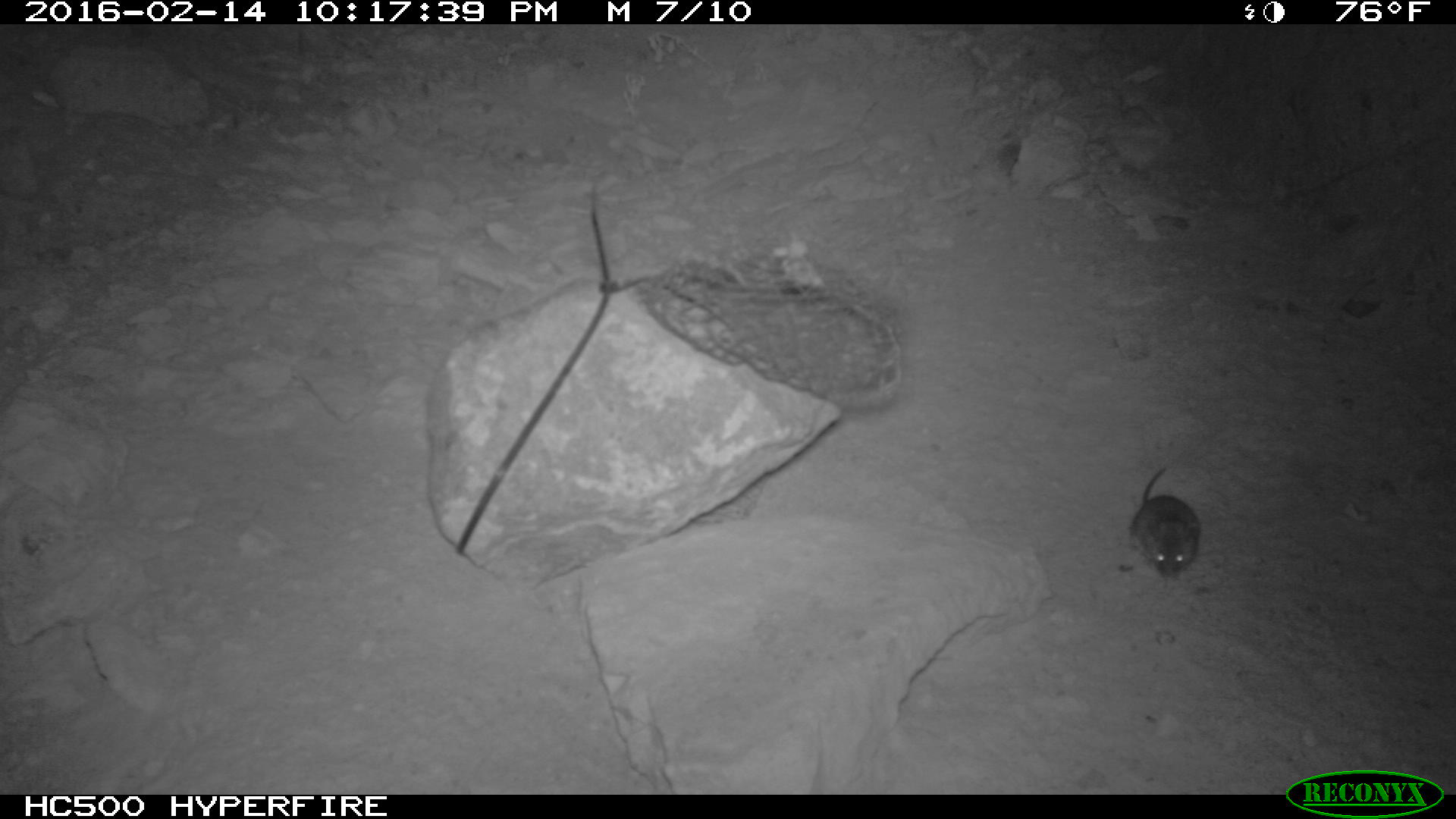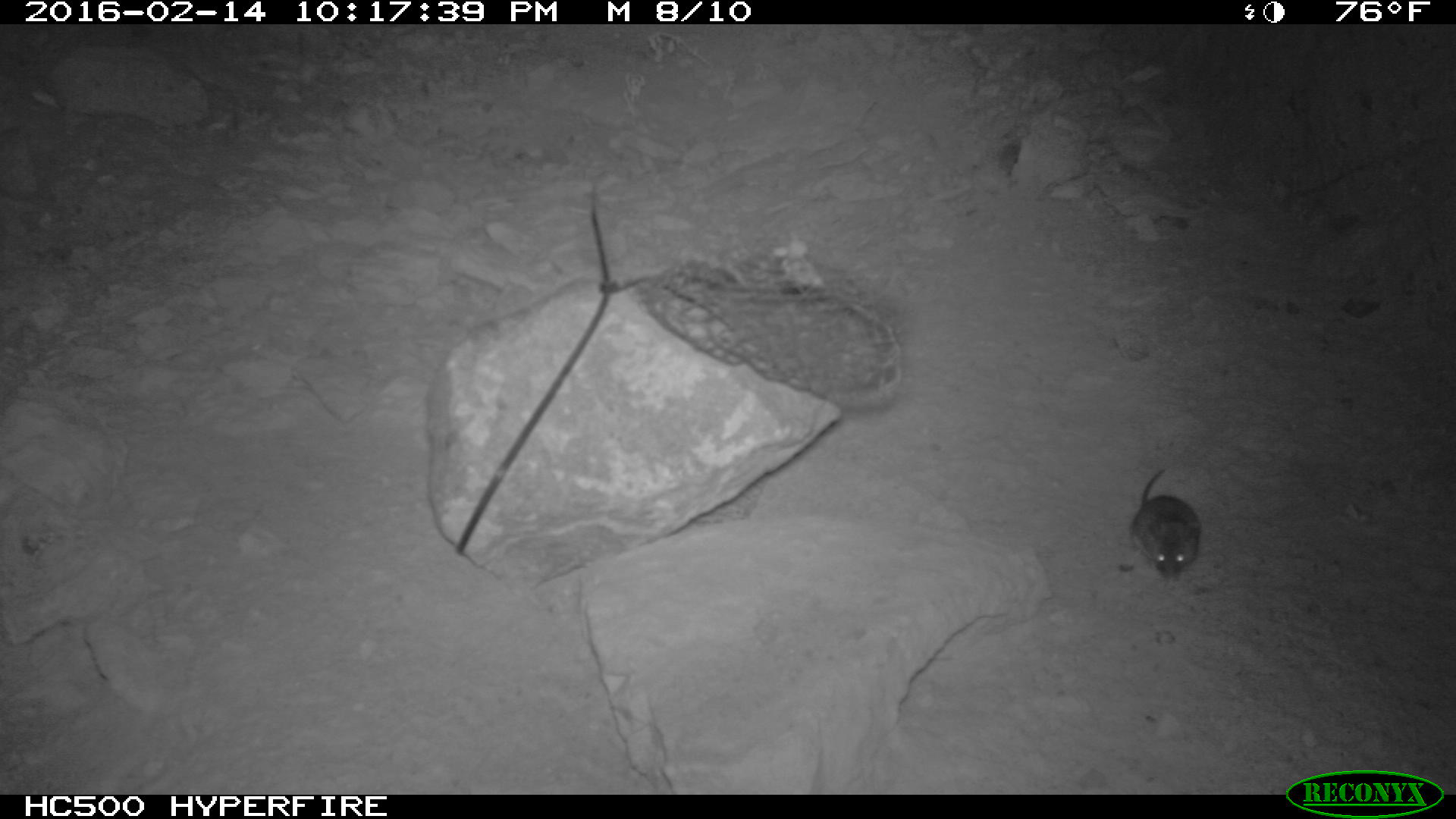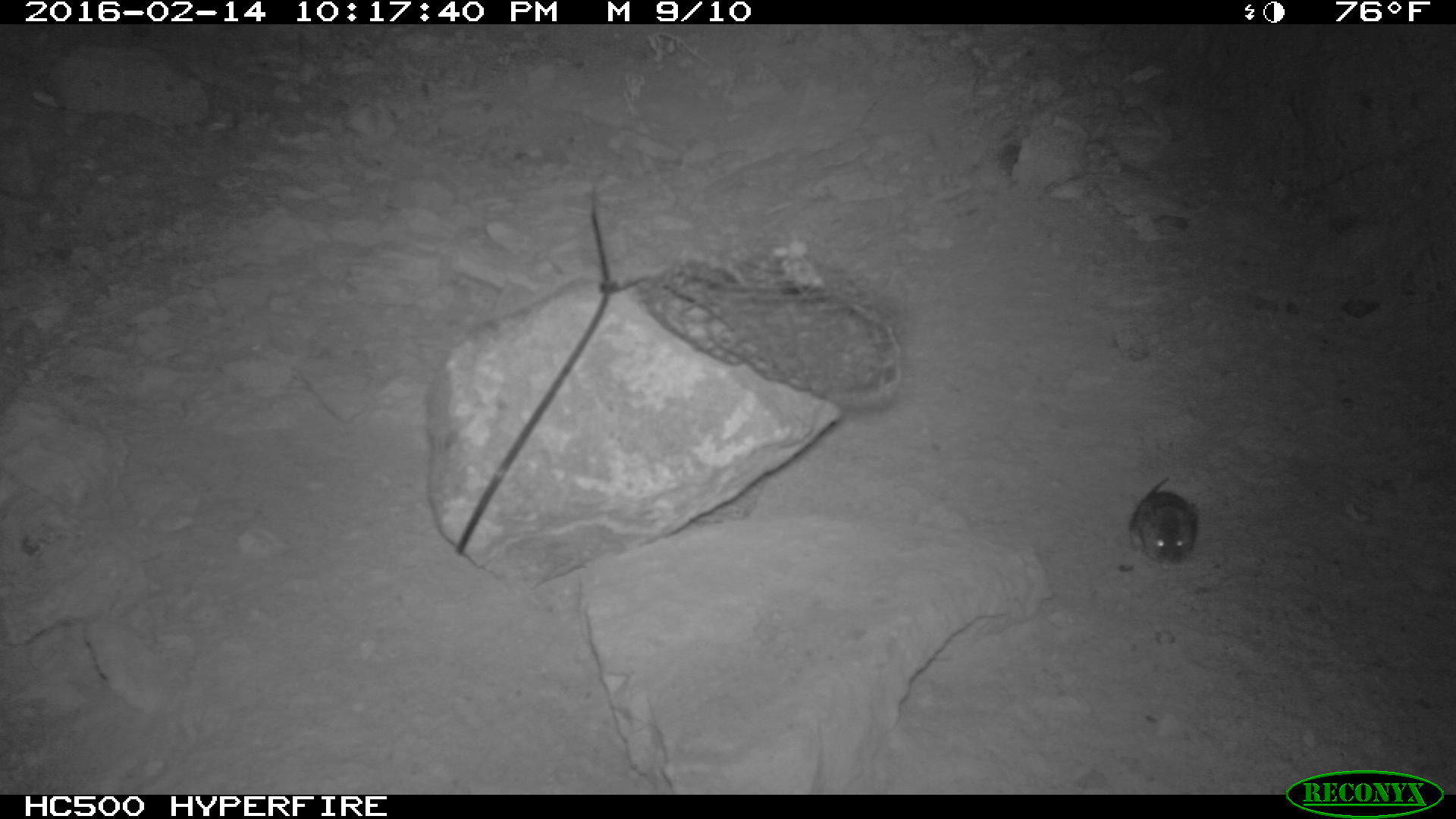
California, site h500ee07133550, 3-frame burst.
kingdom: Animalia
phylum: Chordata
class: Mammalia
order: Rodentia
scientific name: Rodentia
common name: rodent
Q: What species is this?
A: Rodent (Rodentia).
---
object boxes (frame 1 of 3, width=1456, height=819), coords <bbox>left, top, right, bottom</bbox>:
rodent: <bbox>1128, 467, 1200, 580</bbox>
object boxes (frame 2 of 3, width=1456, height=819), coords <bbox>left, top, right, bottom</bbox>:
rodent: <bbox>1130, 469, 1200, 581</bbox>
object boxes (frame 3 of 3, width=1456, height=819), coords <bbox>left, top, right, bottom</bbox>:
rodent: <bbox>1128, 475, 1198, 569</bbox>